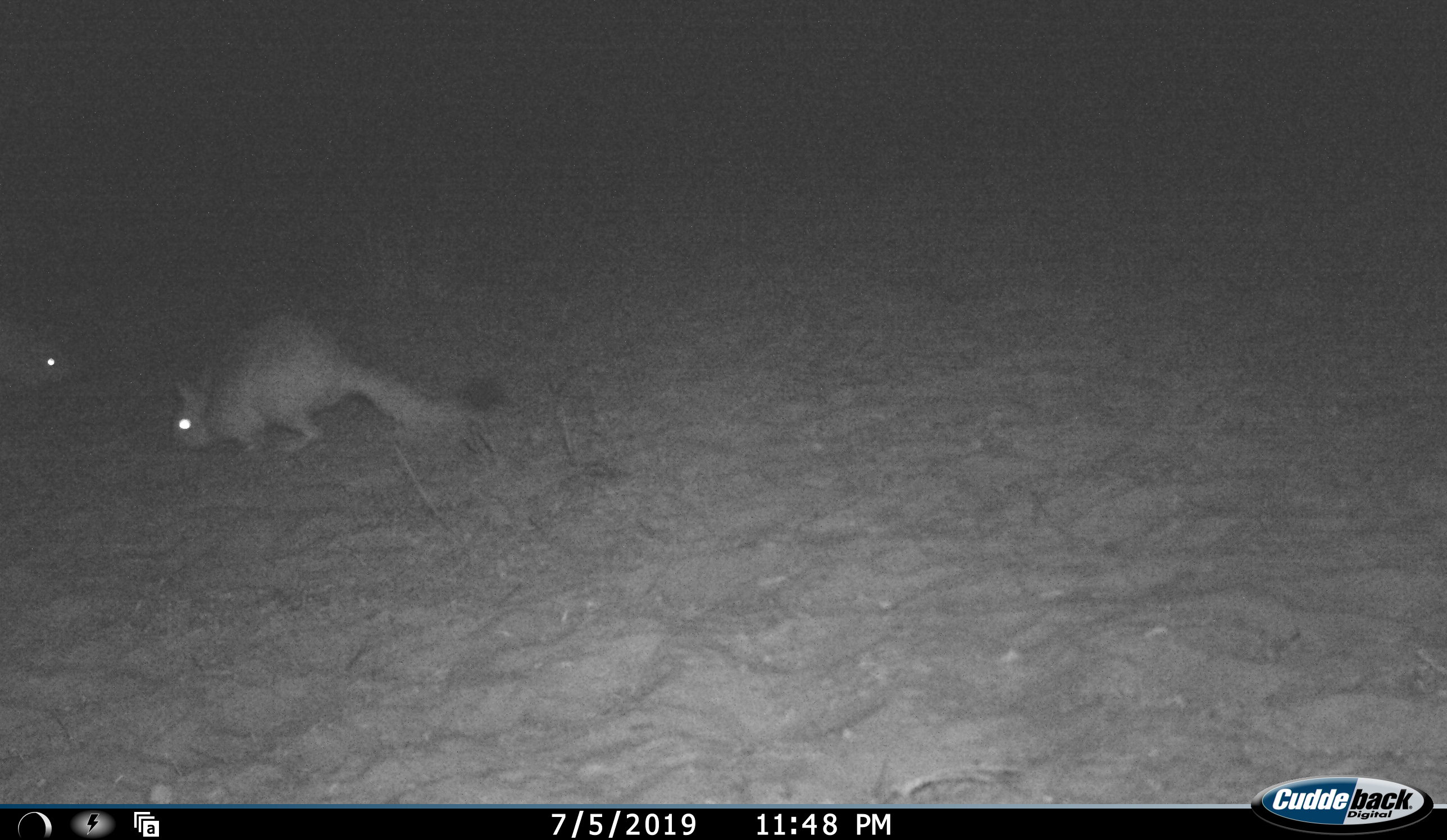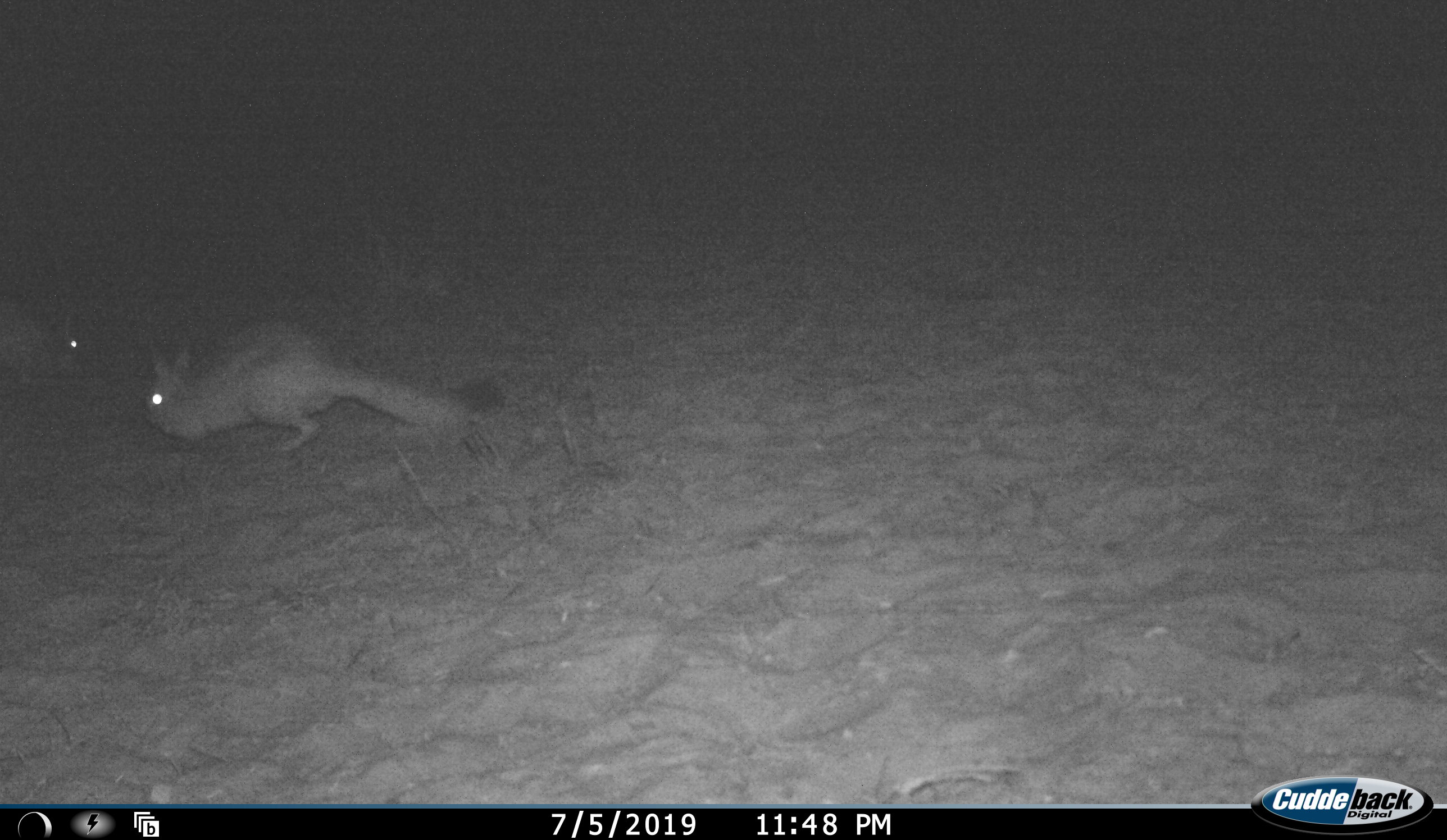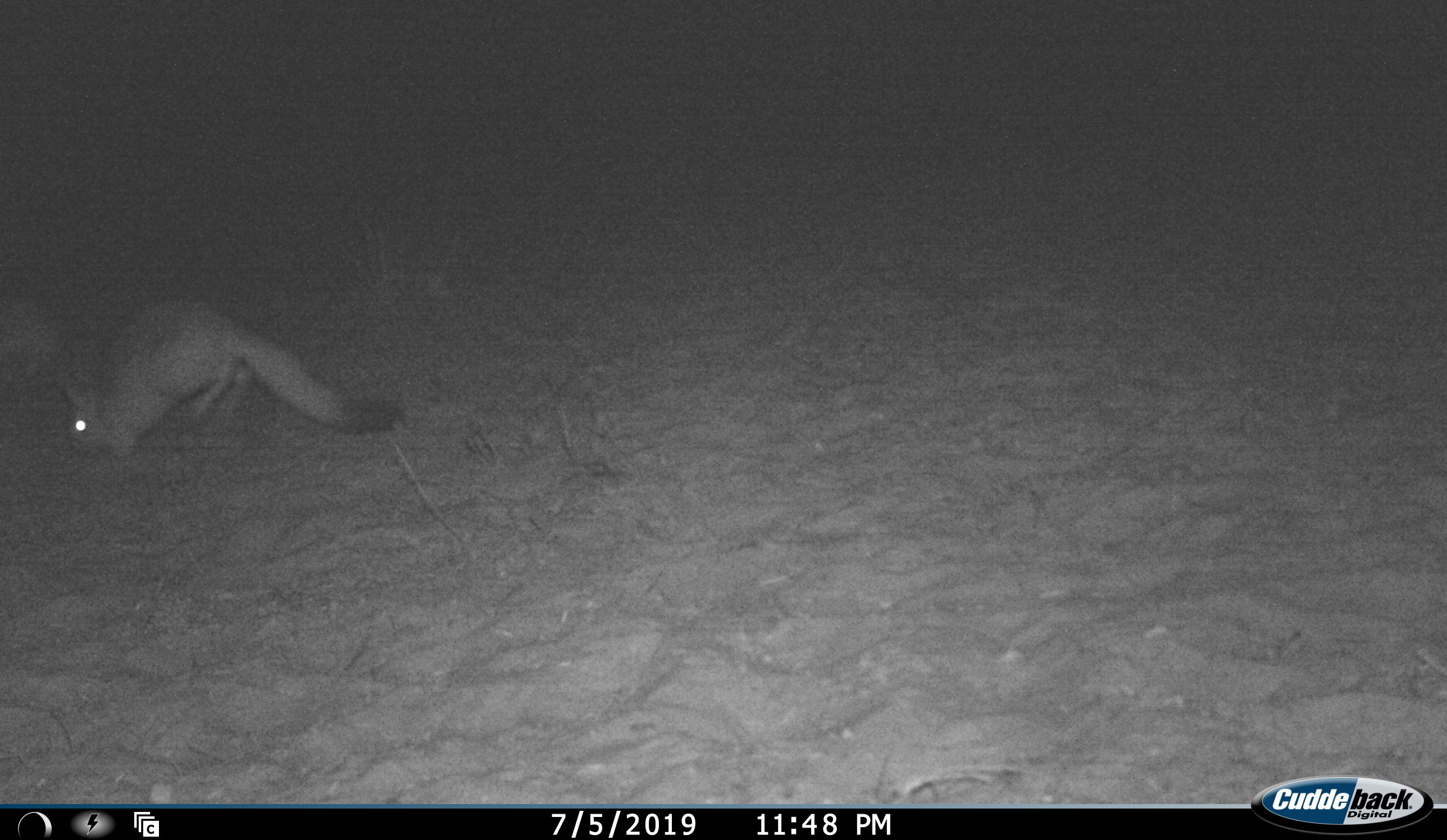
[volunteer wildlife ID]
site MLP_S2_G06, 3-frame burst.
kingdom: Animalia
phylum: Chordata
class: Mammalia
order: Rodentia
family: Pedetidae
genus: Pedetes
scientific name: Pedetes capensis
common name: springhare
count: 2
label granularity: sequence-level